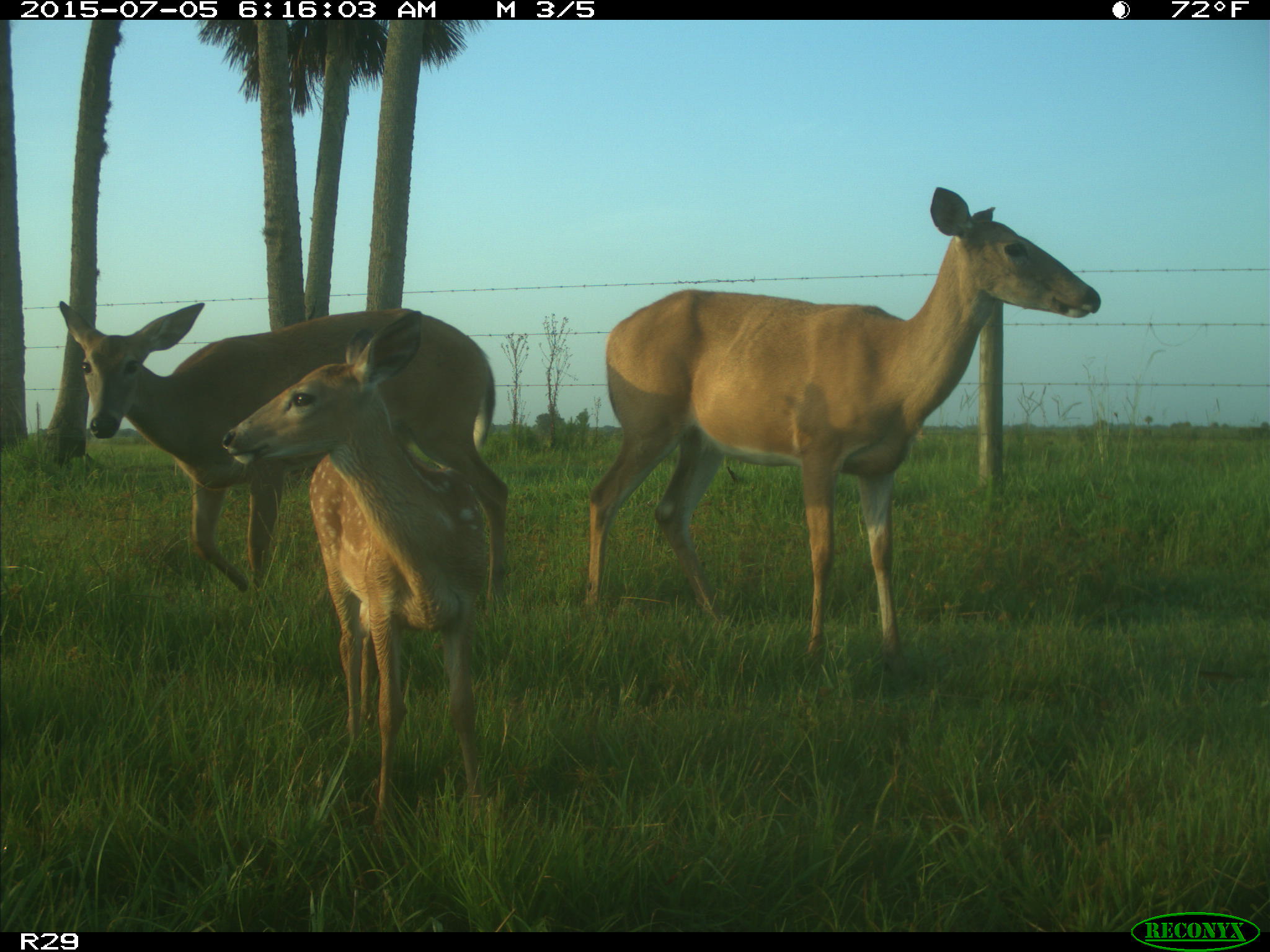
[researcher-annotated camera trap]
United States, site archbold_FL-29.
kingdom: Animalia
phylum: Chordata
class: Mammalia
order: Artiodactyla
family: Bovidae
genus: Bos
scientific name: Bos taurus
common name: domestic cow